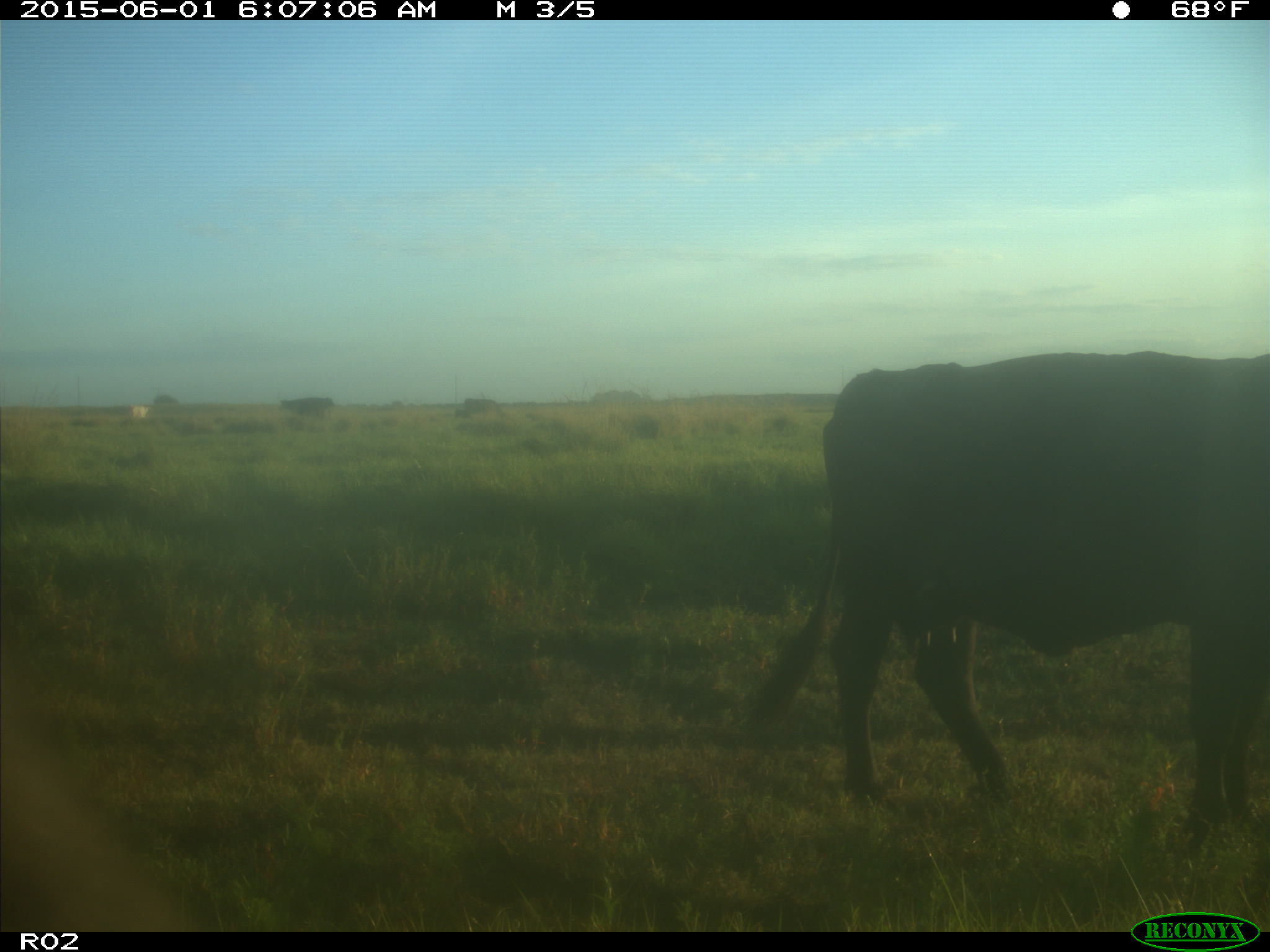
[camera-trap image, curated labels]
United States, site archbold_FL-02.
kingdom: Animalia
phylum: Chordata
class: Mammalia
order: Artiodactyla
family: Bovidae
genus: Bos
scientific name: Bos taurus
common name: domestic cow